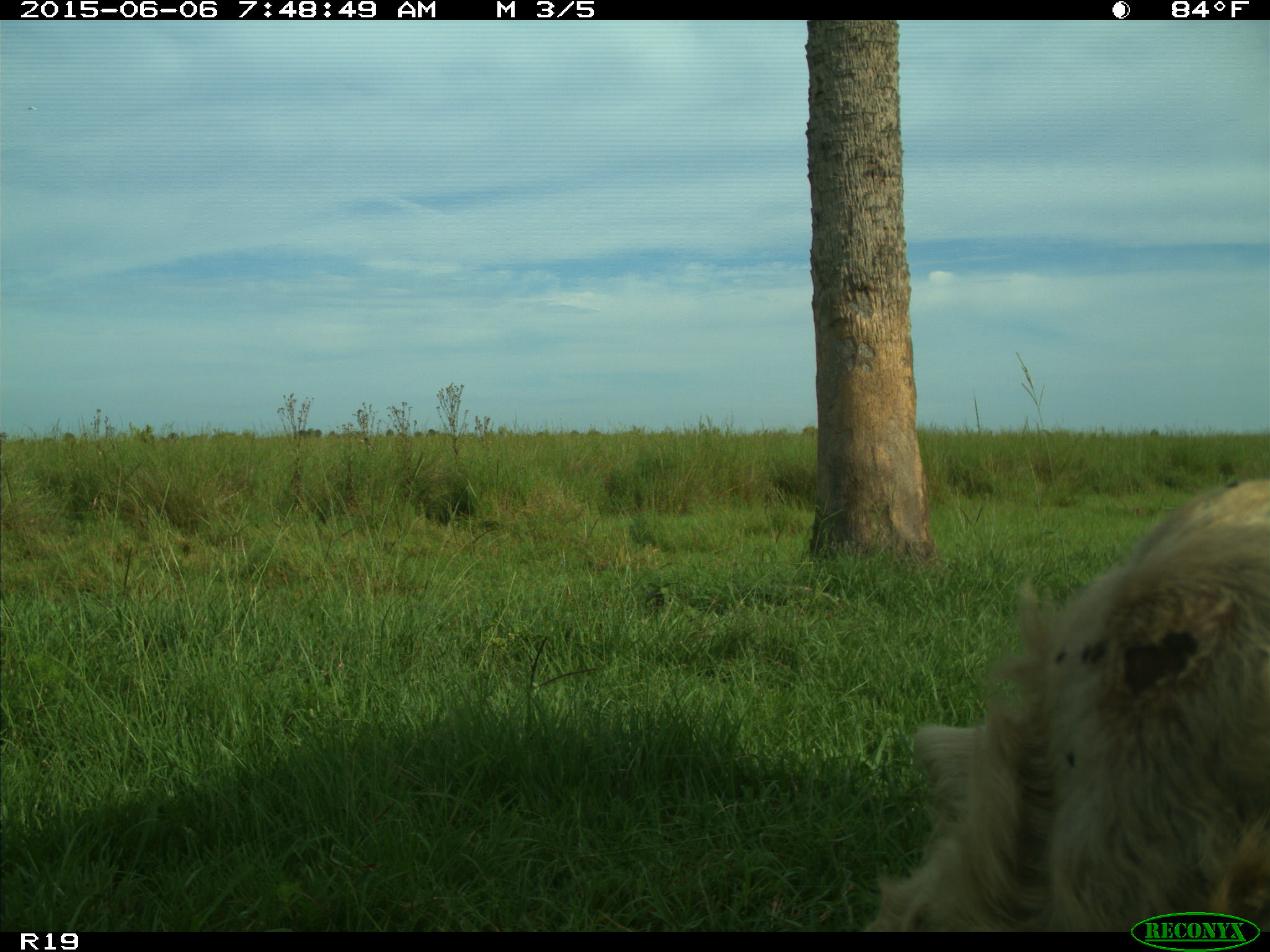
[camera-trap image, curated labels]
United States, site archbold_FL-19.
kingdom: Animalia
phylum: Chordata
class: Mammalia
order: Artiodactyla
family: Bovidae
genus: Bos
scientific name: Bos taurus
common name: domestic cow